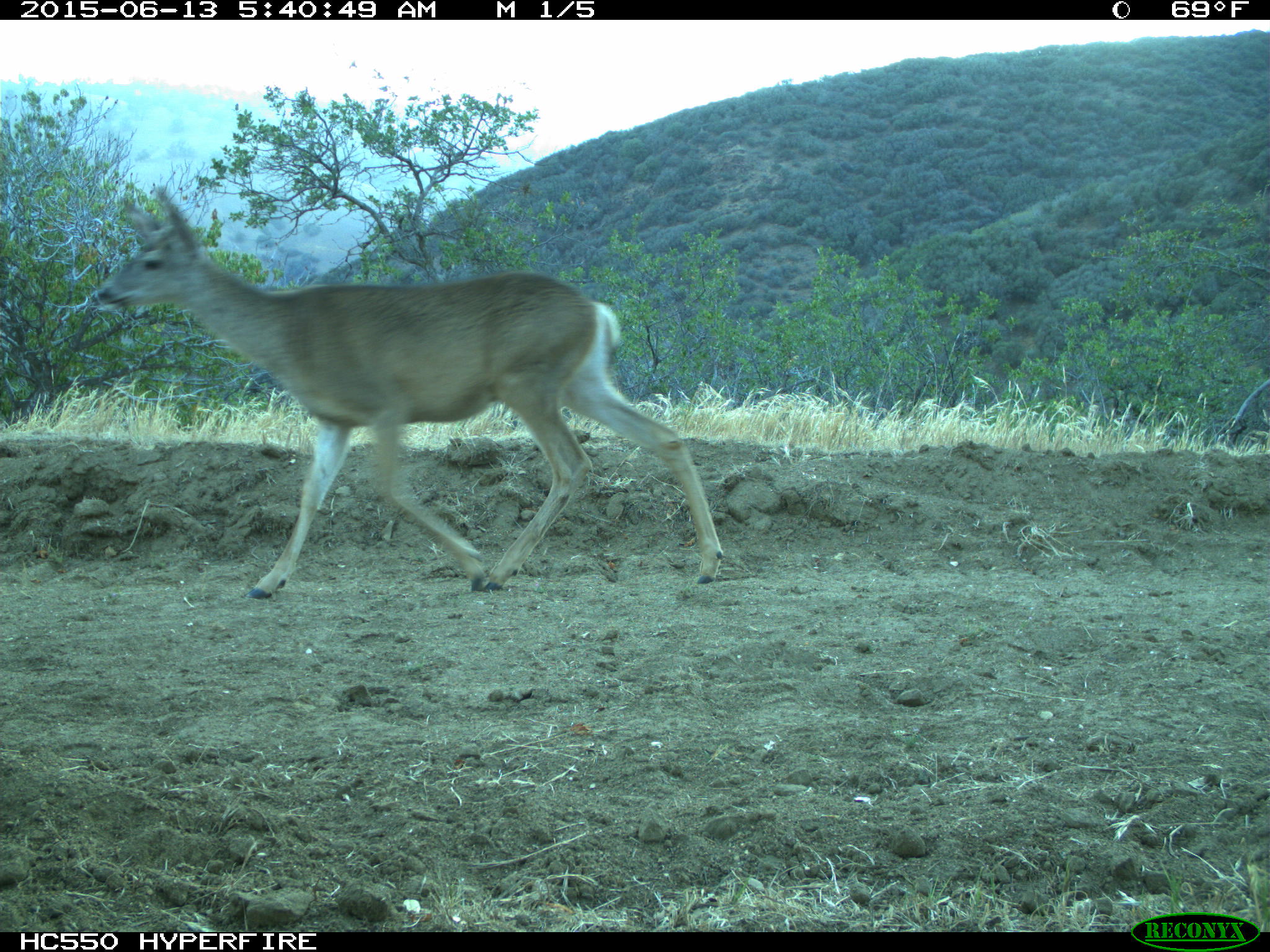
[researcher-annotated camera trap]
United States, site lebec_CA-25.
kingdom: Animalia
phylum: Chordata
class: Mammalia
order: Artiodactyla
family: Cervidae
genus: Odocoileus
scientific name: Odocoileus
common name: deer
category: unidentified deer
Unidentified deer (deer) (Odocoileus).